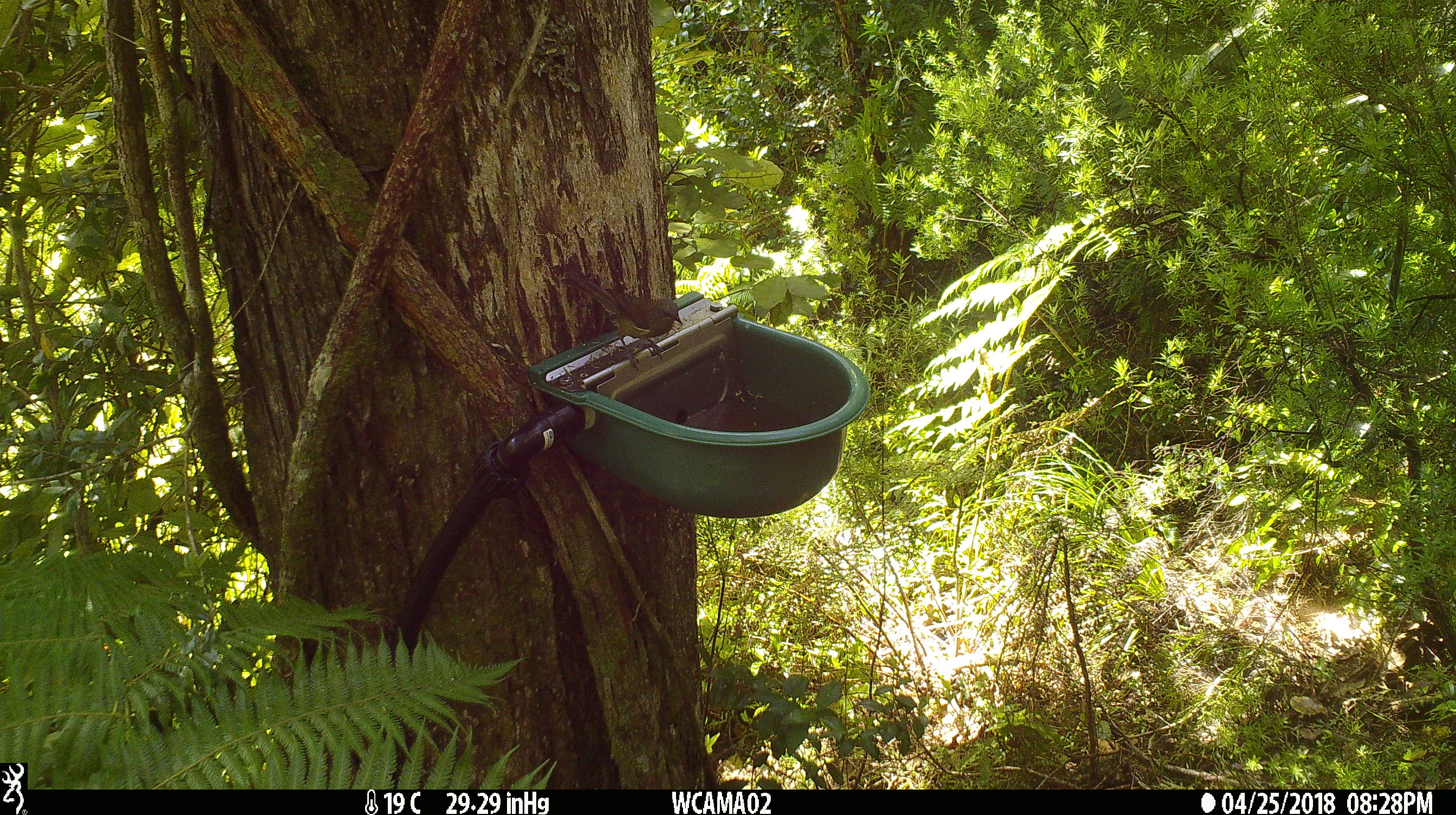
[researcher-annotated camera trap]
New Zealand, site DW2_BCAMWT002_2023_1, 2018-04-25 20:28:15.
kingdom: Animalia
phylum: Chordata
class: Aves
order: Passeriformes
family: Meliphagidae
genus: Anthornis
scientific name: Anthornis melanura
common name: new zealand bellbird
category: bellbird